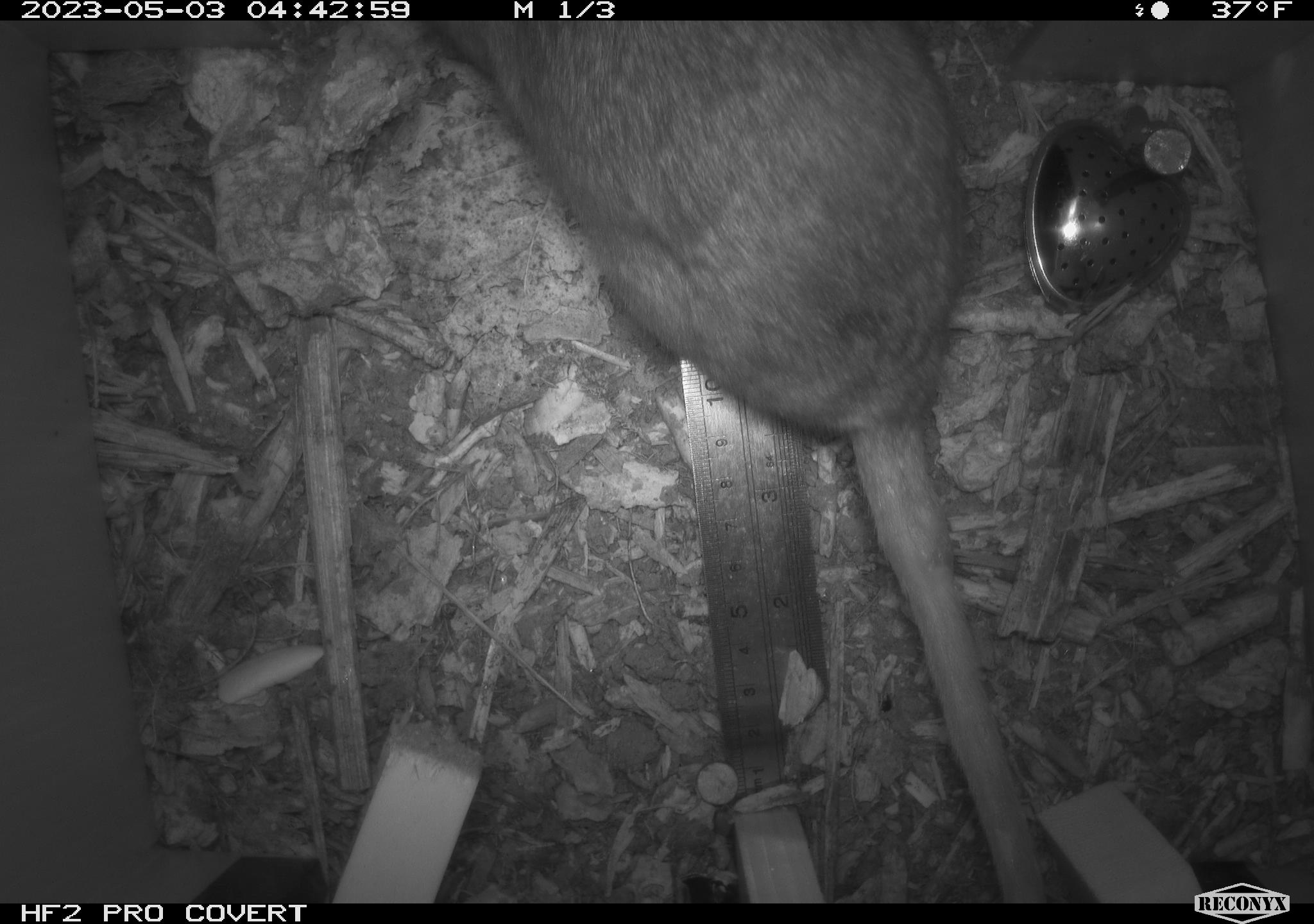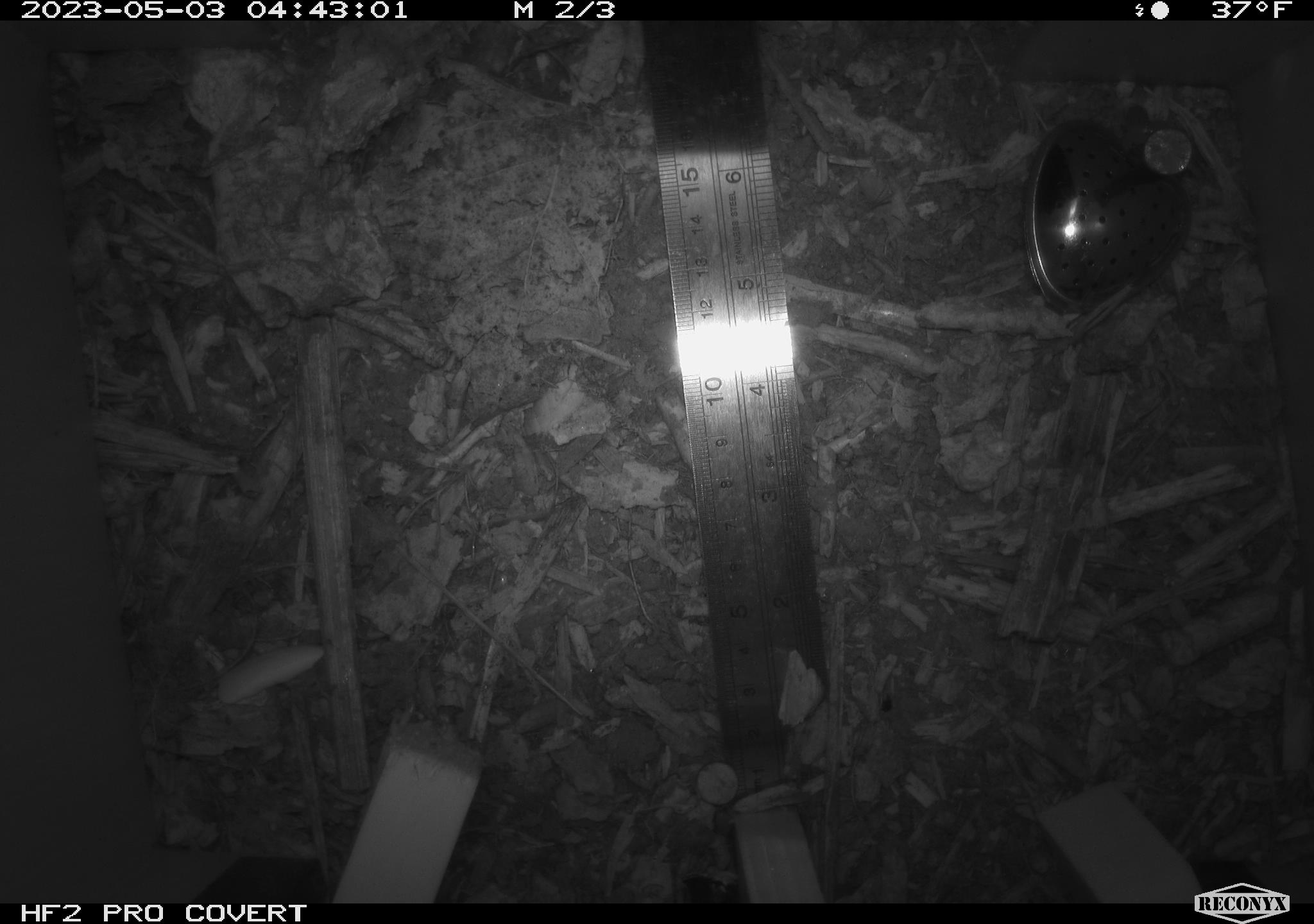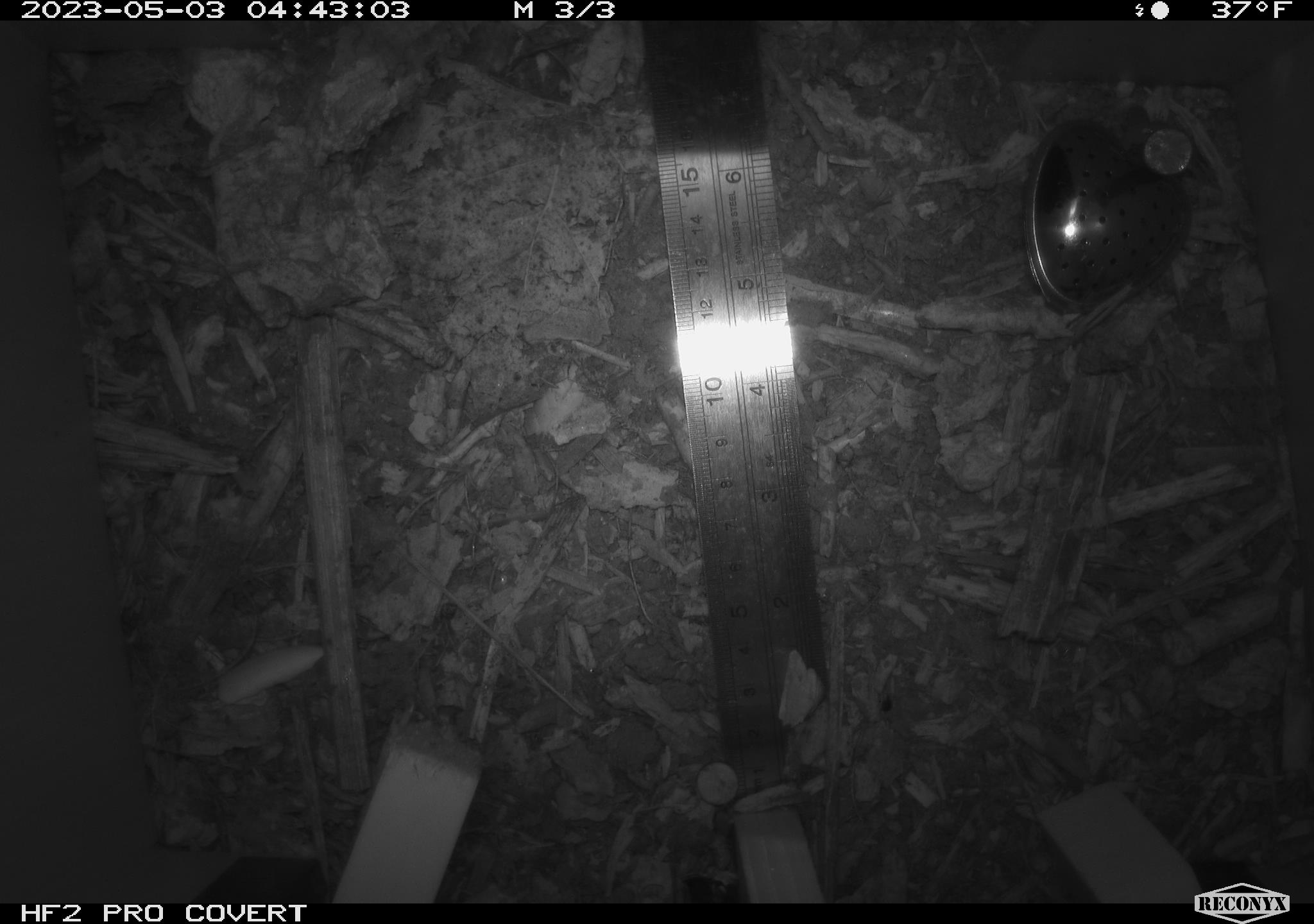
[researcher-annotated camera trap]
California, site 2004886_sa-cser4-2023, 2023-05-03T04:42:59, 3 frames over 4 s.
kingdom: Animalia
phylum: Chordata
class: Mammalia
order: Rodentia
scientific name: Rodentia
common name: woodrat or rat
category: woodrat or rat species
Woodrat or rat species (woodrat or rat) (Rodentia).